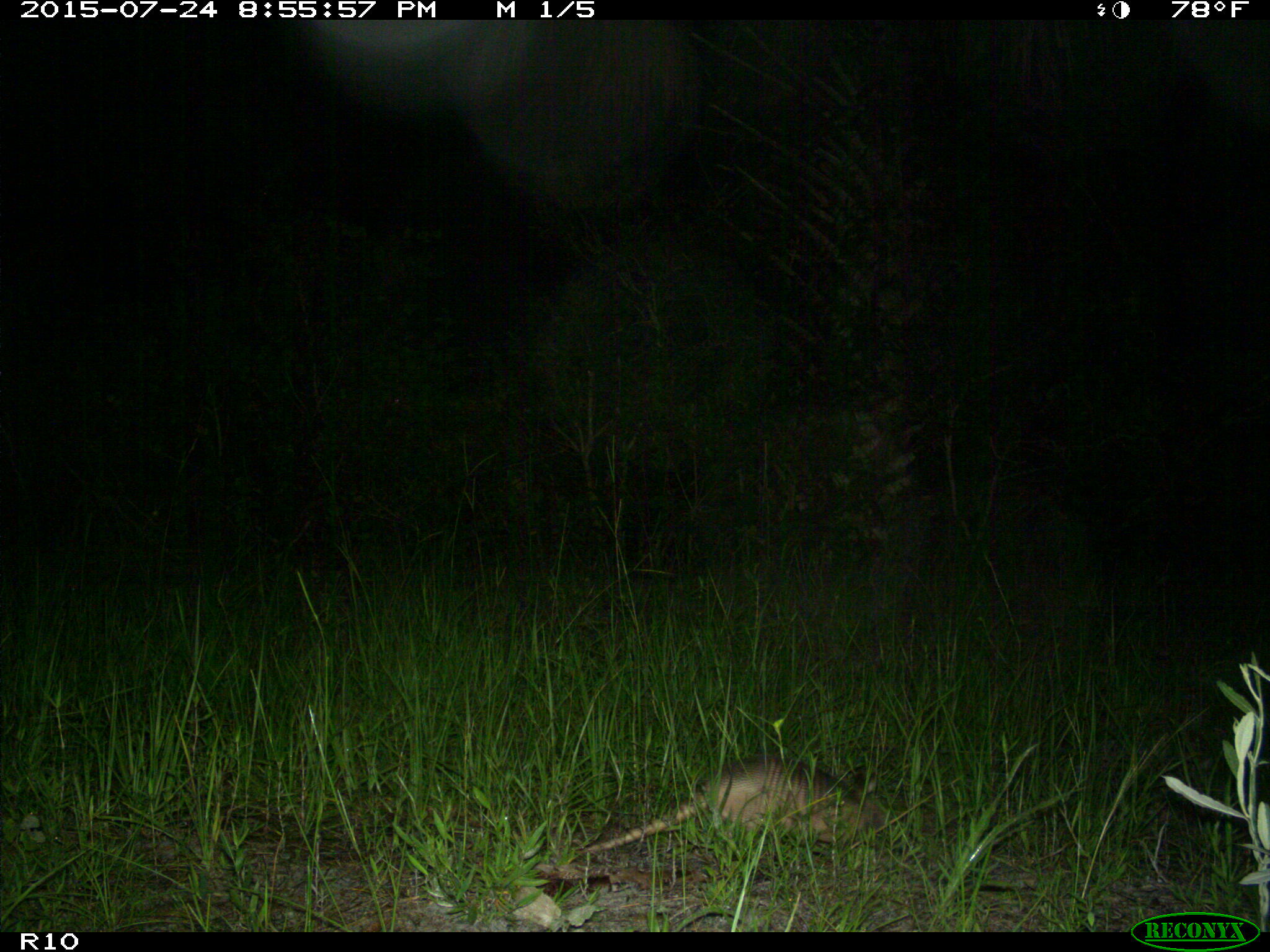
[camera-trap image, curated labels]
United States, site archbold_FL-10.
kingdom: Animalia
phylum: Chordata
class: Mammalia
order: Cingulata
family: Dasypodidae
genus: Dasypus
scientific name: Dasypus novemcinctus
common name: nine-banded armadillo